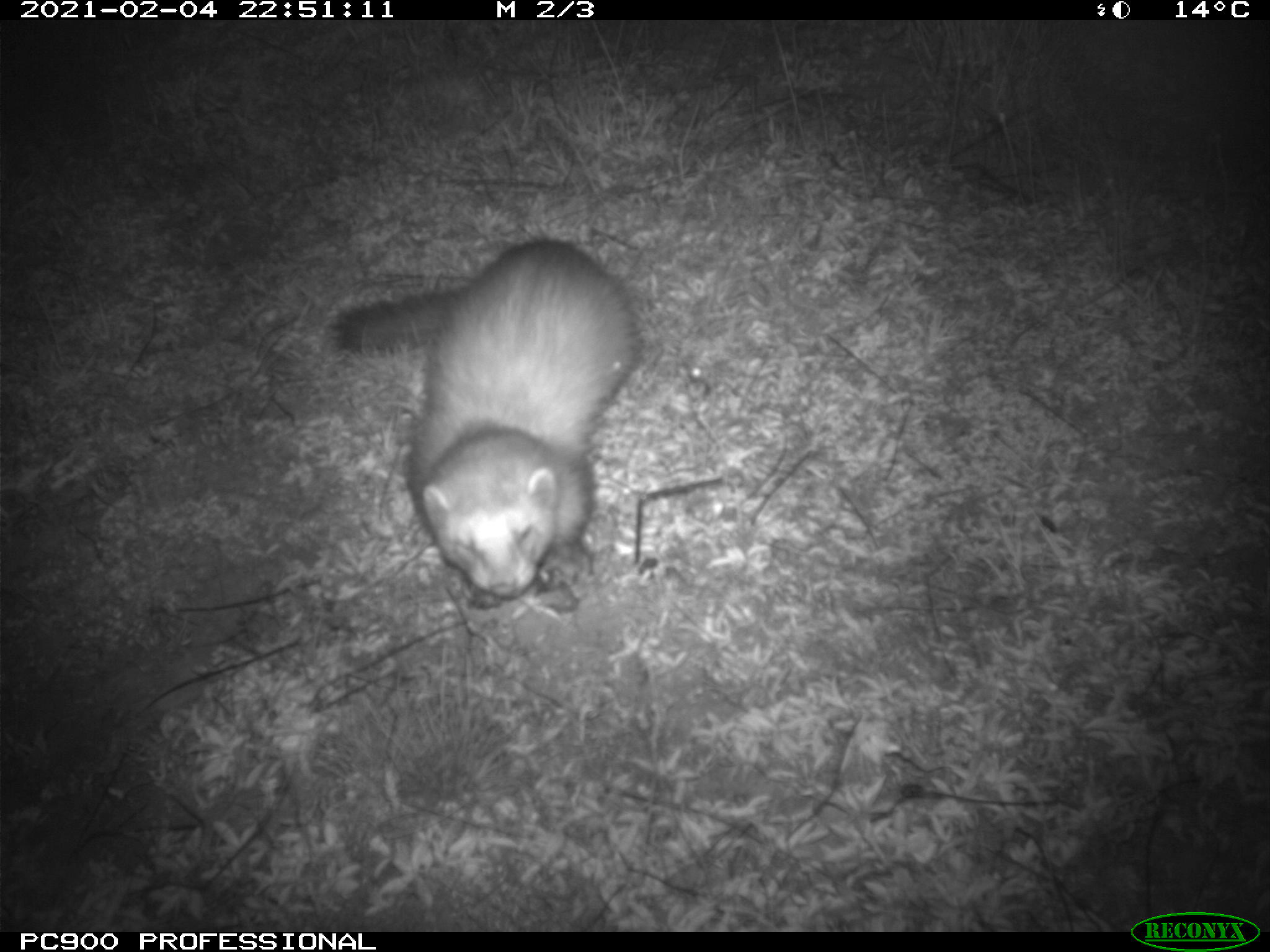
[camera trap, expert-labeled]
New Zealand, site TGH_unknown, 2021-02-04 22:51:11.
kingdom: Animalia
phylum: Chordata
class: Mammalia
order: Carnivora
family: Mustelidae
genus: Mustela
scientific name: Mustela furo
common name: ferret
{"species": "ferret (Mustela furo)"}